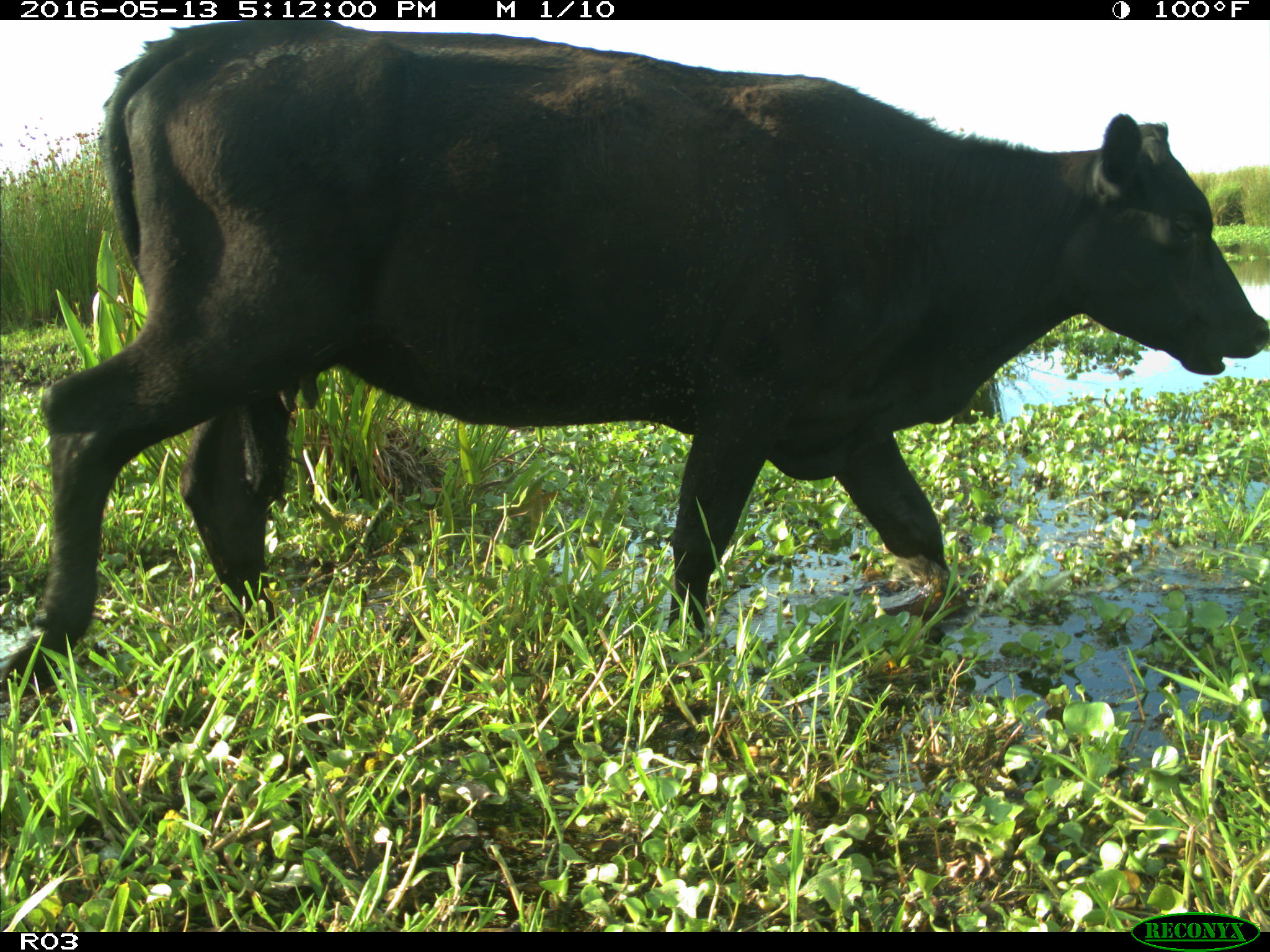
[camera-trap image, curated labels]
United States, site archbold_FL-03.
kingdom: Animalia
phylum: Chordata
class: Mammalia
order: Artiodactyla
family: Bovidae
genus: Bos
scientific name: Bos taurus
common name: domestic cow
Bos taurus (domestic cow).